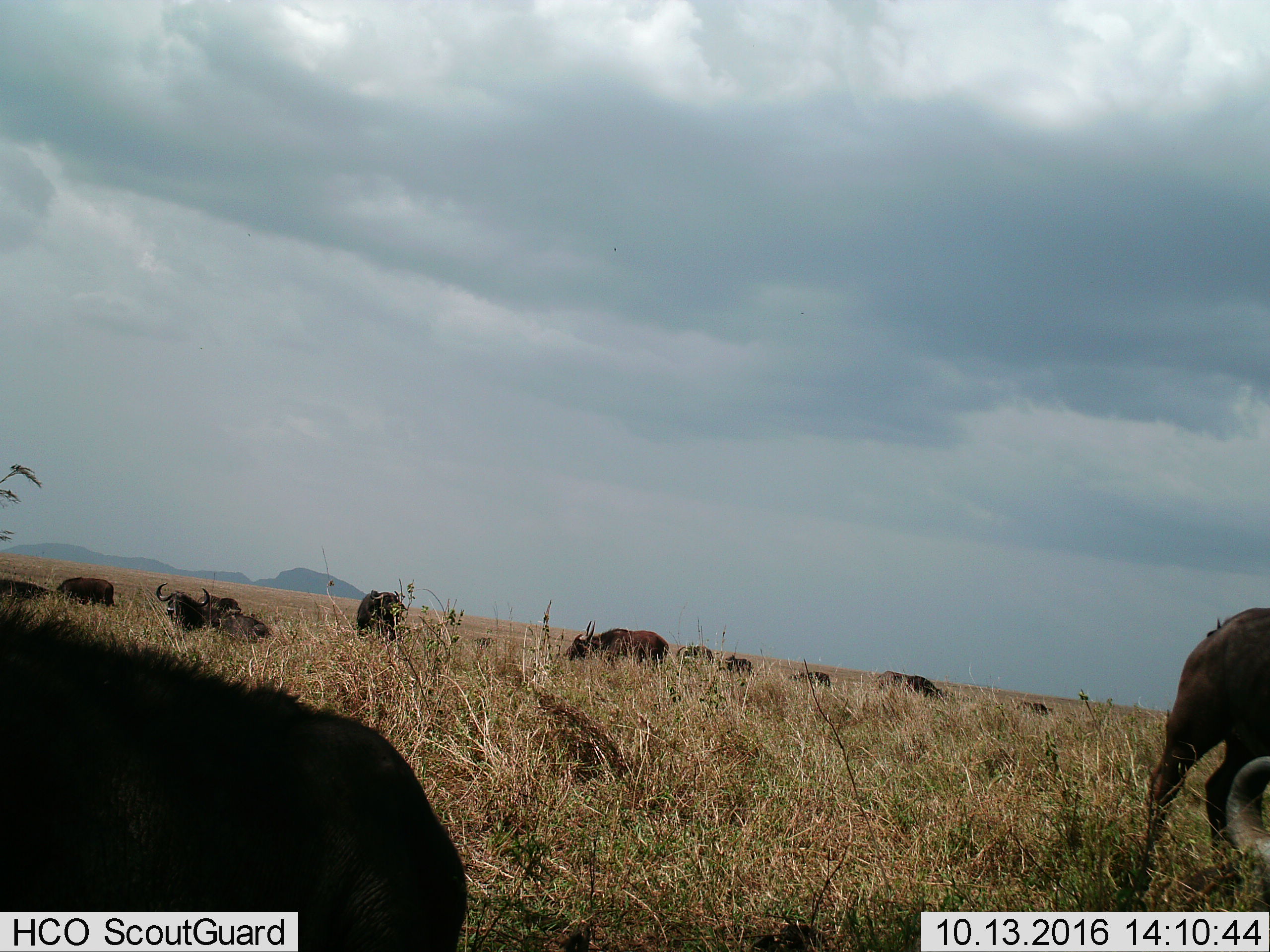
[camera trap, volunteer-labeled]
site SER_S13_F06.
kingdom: Animalia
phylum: Chordata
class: Mammalia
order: Artiodactyla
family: Bovidae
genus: Syncerus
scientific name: Syncerus caffer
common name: african buffalo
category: buffalo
Buffalo (african buffalo) (Syncerus caffer), count 11-50. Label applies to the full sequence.